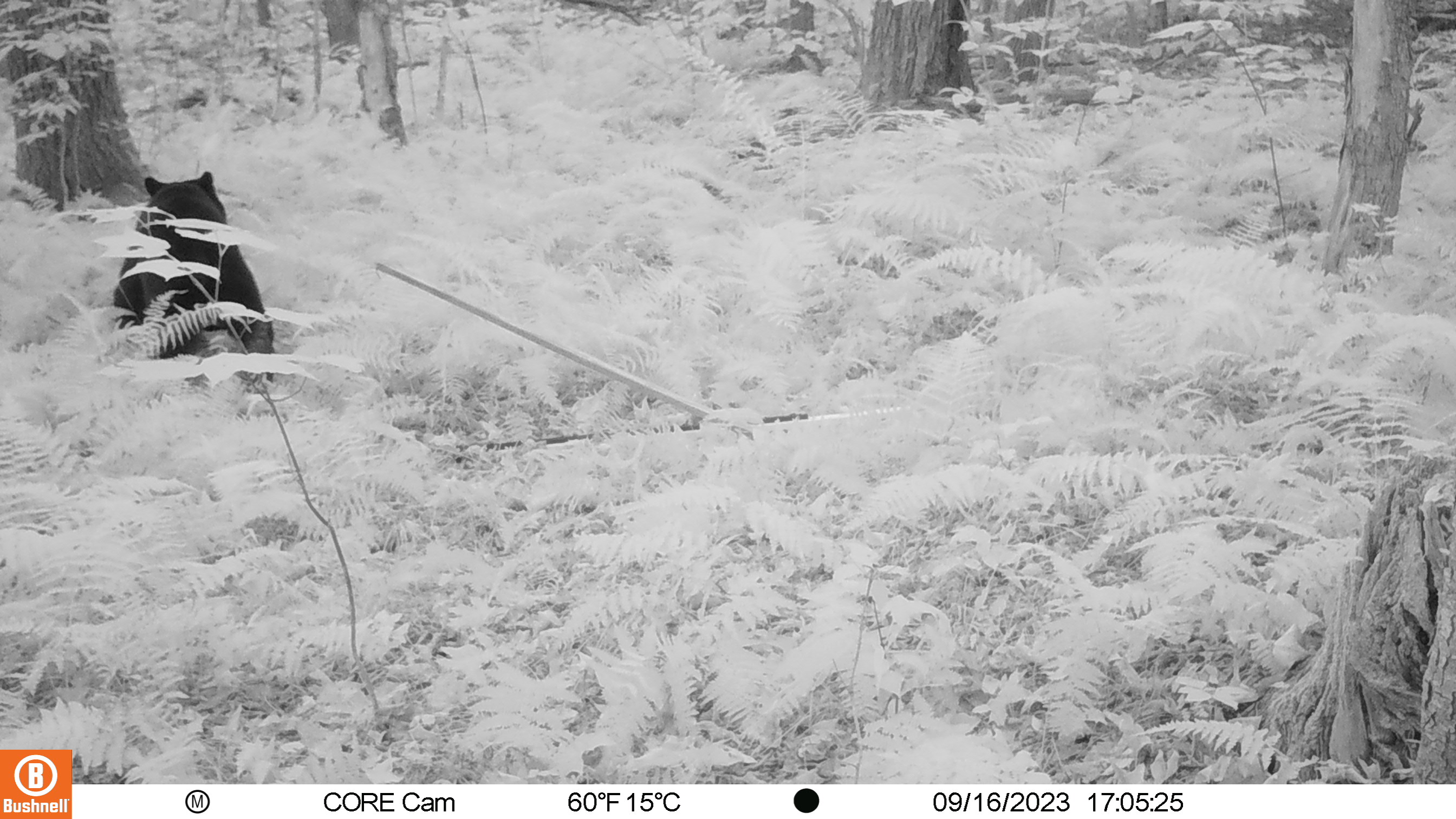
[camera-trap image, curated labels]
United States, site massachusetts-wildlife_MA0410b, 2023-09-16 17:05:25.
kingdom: Animalia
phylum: Chordata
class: Mammalia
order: Carnivora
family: Ursidae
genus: Ursus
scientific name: Ursus americanus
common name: black bear